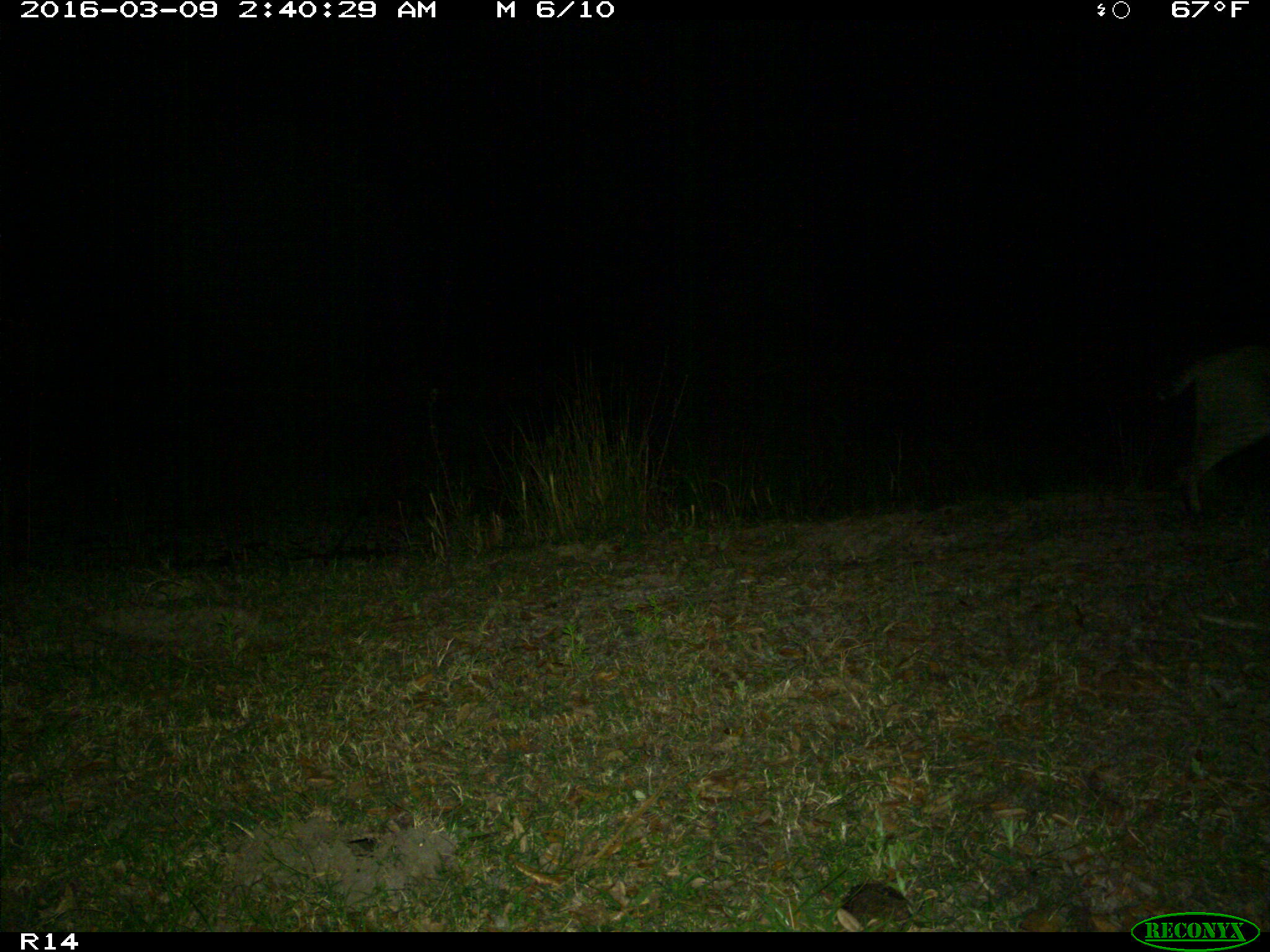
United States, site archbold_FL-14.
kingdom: Animalia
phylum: Chordata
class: Mammalia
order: Carnivora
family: Felidae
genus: Lynx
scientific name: Lynx rufus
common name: bobcat